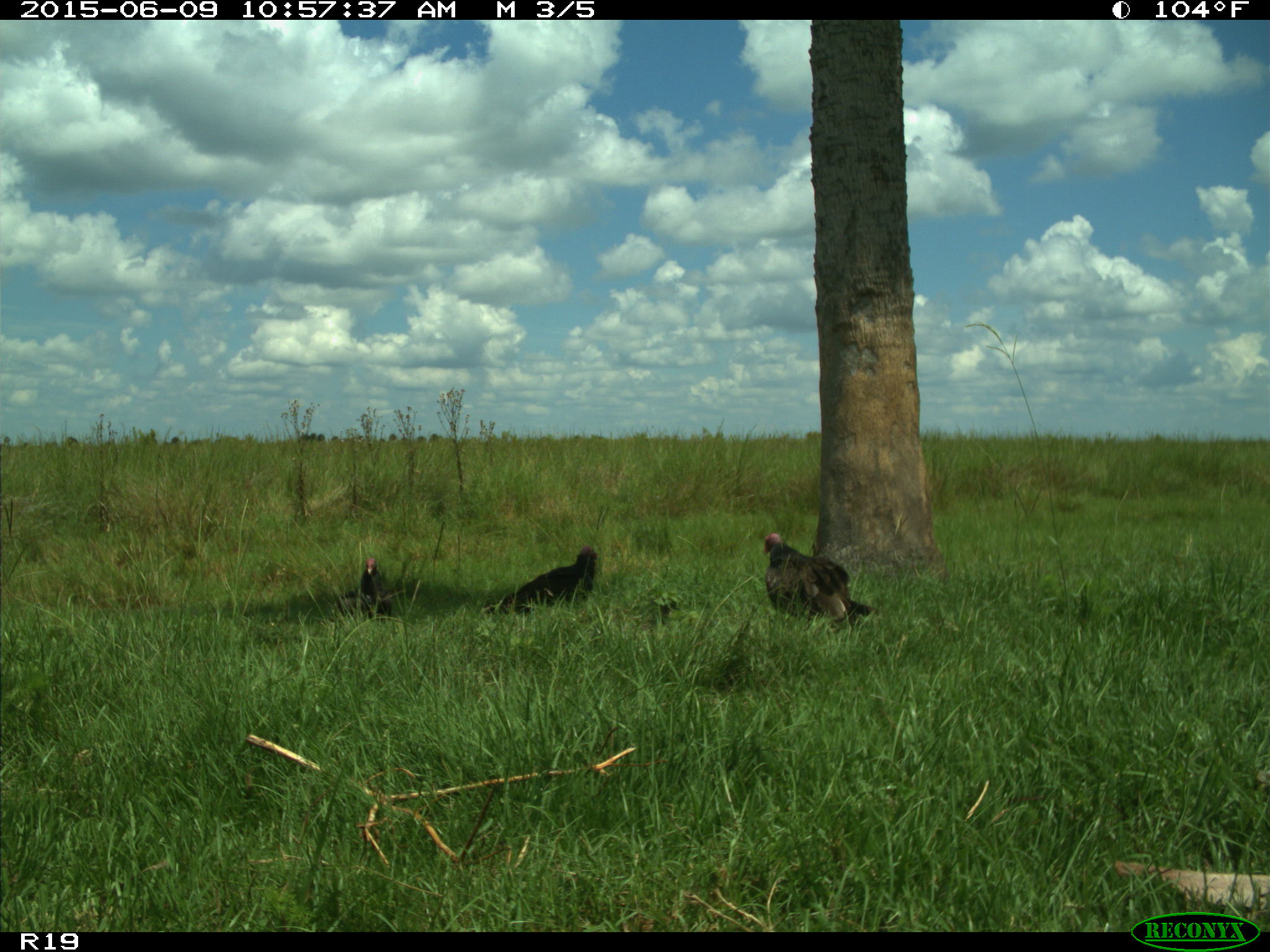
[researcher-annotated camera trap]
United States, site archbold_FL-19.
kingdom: Animalia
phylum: Chordata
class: Aves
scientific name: Aves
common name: birds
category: unidentified bird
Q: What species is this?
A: Unidentified bird (birds) (Aves).